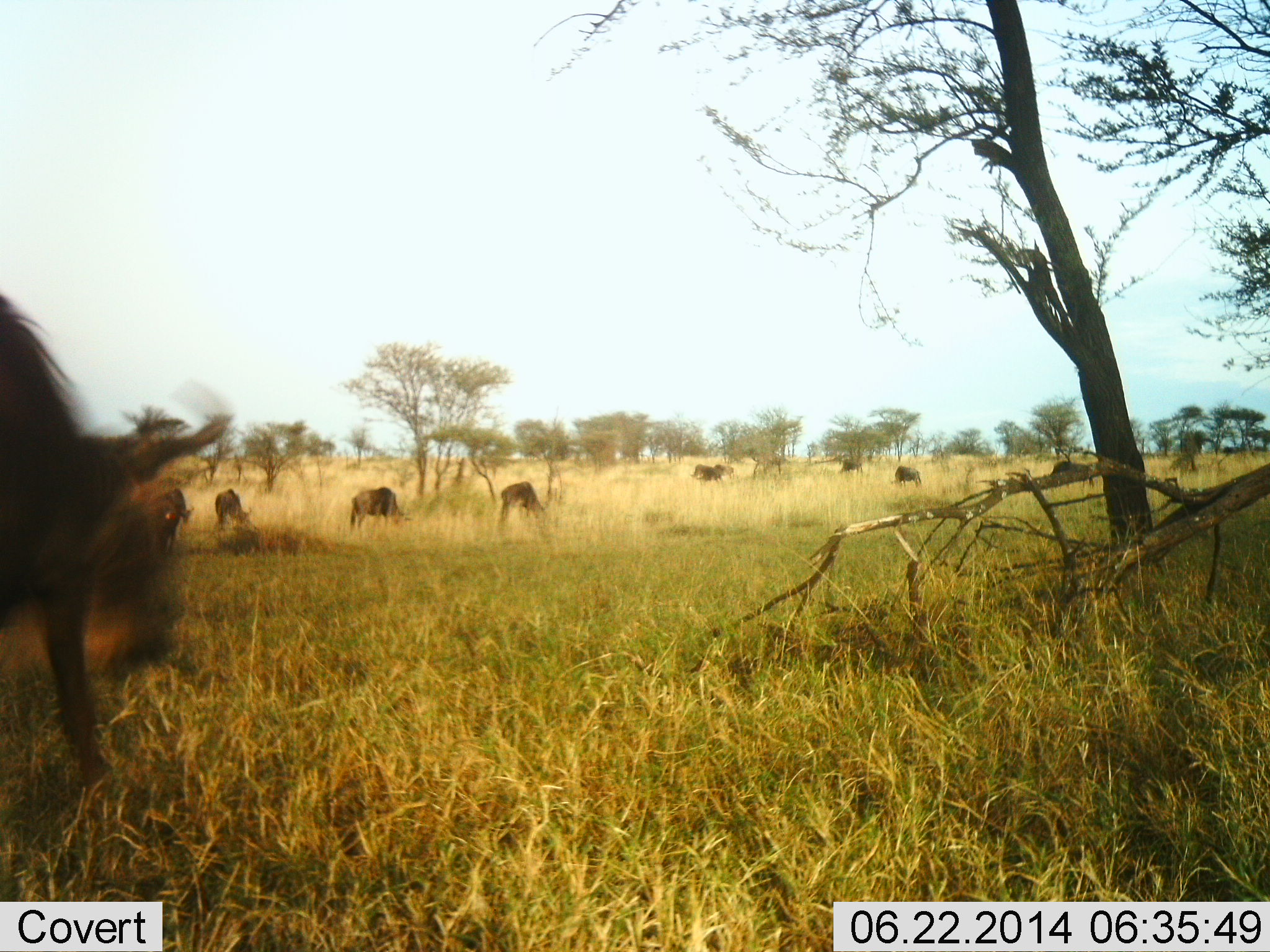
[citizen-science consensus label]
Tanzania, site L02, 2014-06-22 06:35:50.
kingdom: Animalia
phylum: Chordata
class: Mammalia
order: Artiodactyla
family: Bovidae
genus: Connochaetes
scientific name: Connochaetes taurinus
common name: blue wildebeest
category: wildebeest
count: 8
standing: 50%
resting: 0%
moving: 60%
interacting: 0%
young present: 0%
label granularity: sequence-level